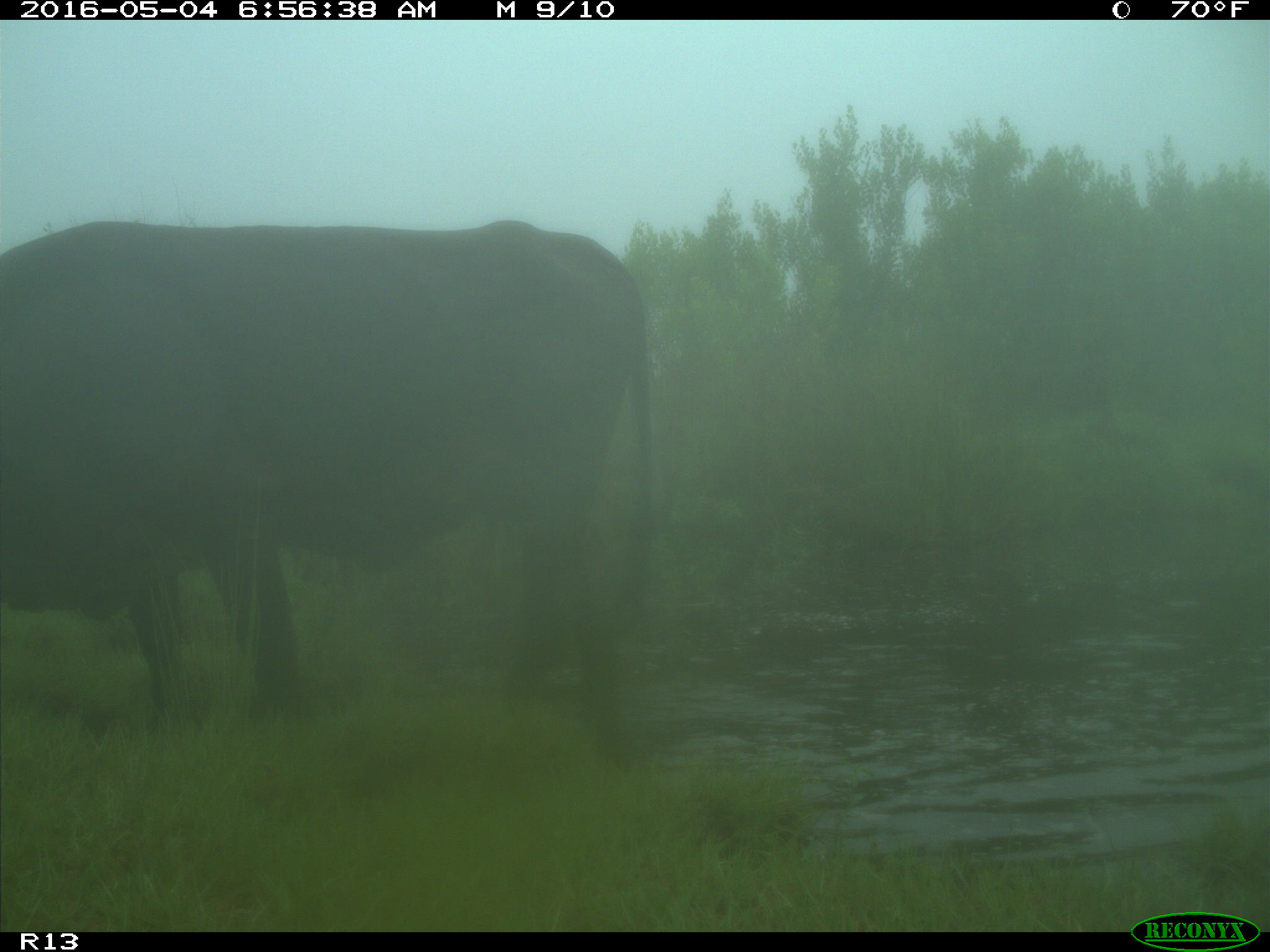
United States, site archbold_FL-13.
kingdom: Animalia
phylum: Chordata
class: Mammalia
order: Artiodactyla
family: Bovidae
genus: Bos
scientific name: Bos taurus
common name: domestic cow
Bos taurus (domestic cow).